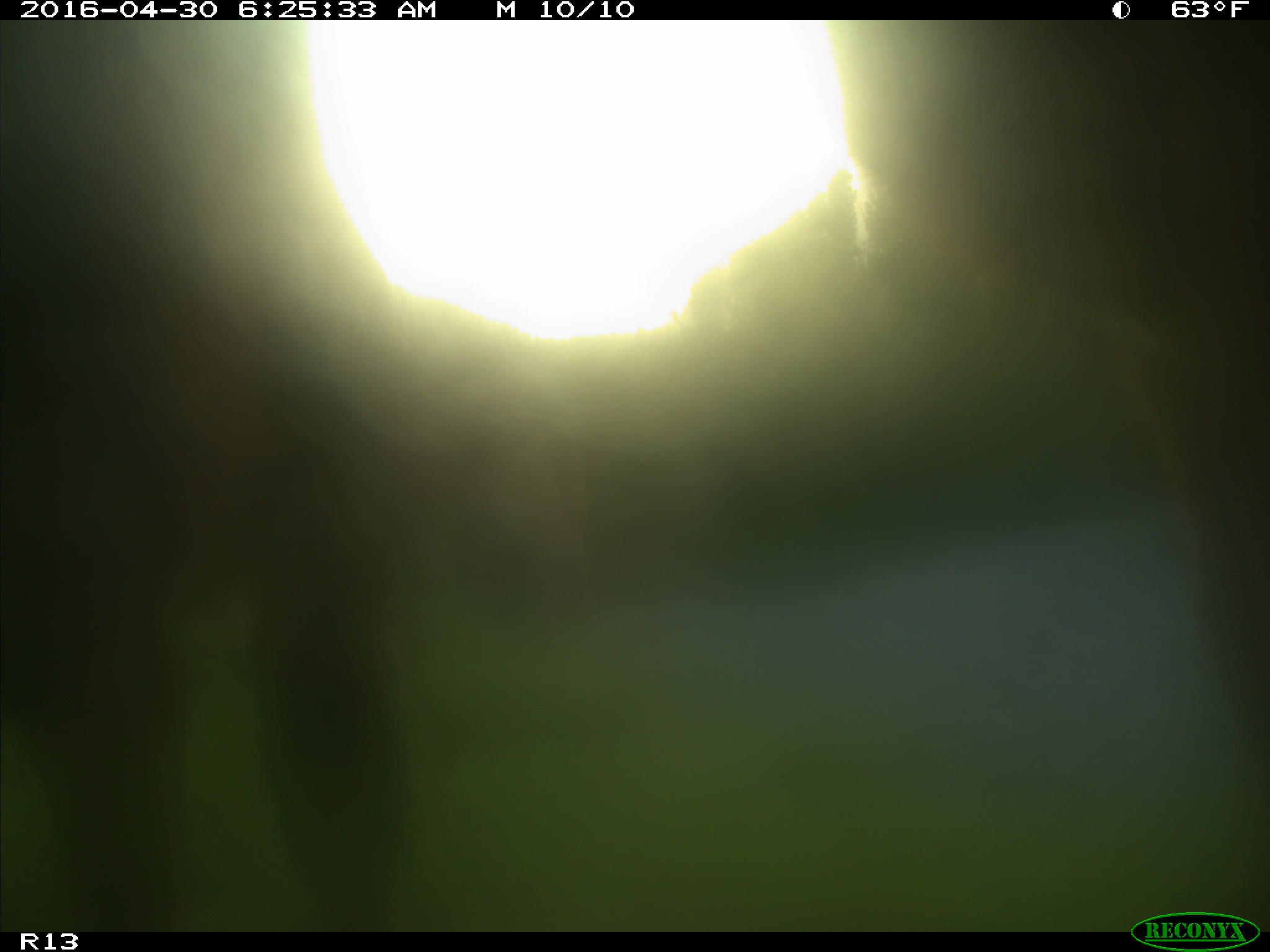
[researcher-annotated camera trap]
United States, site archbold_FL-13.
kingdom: Animalia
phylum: Chordata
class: Mammalia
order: Artiodactyla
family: Bovidae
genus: Bos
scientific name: Bos taurus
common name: domestic cow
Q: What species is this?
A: Bos taurus (domestic cow).